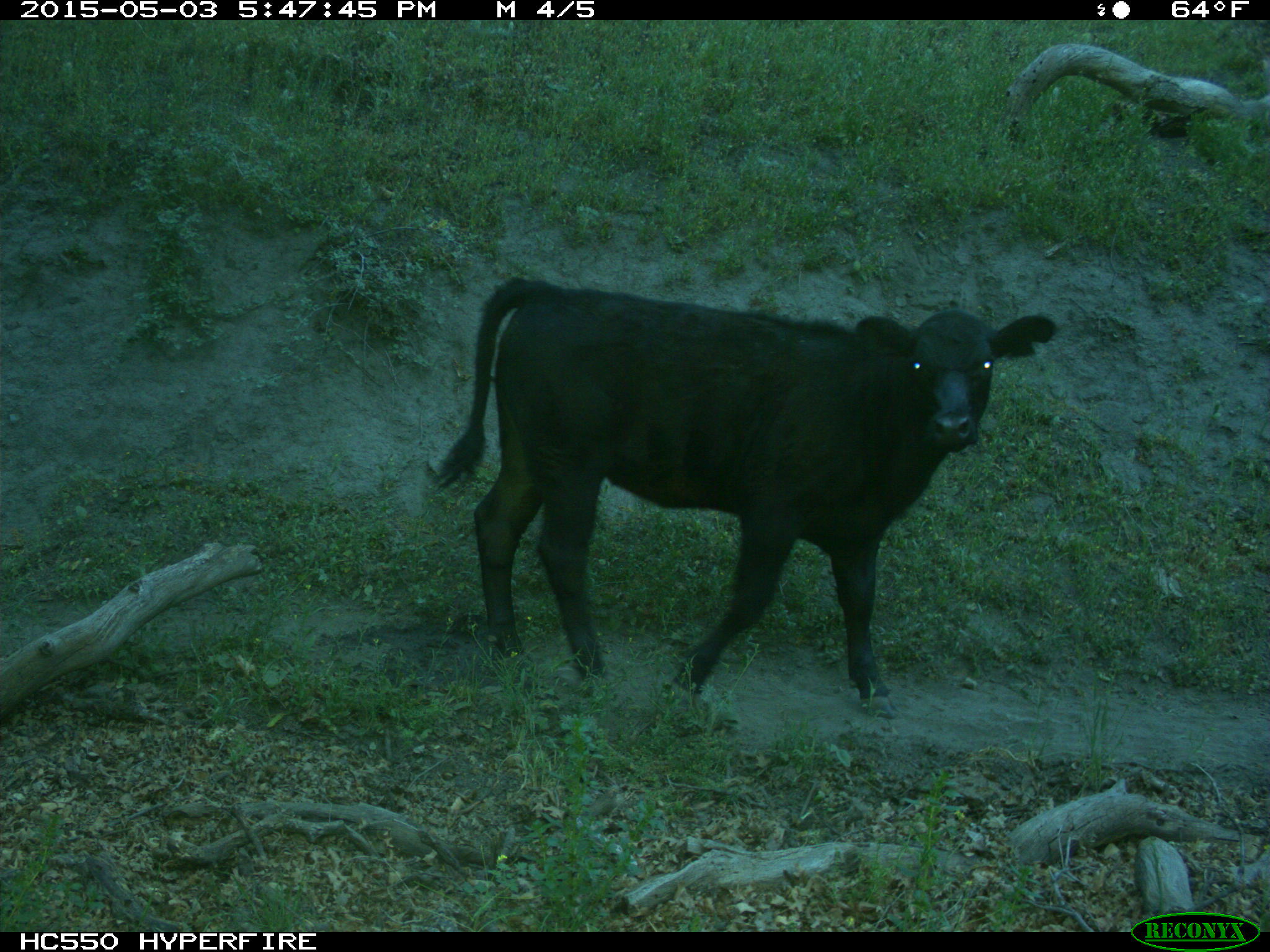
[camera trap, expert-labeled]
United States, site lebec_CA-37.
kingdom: Animalia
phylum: Chordata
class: Mammalia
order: Artiodactyla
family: Bovidae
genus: Bos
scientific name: Bos taurus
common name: domestic cow